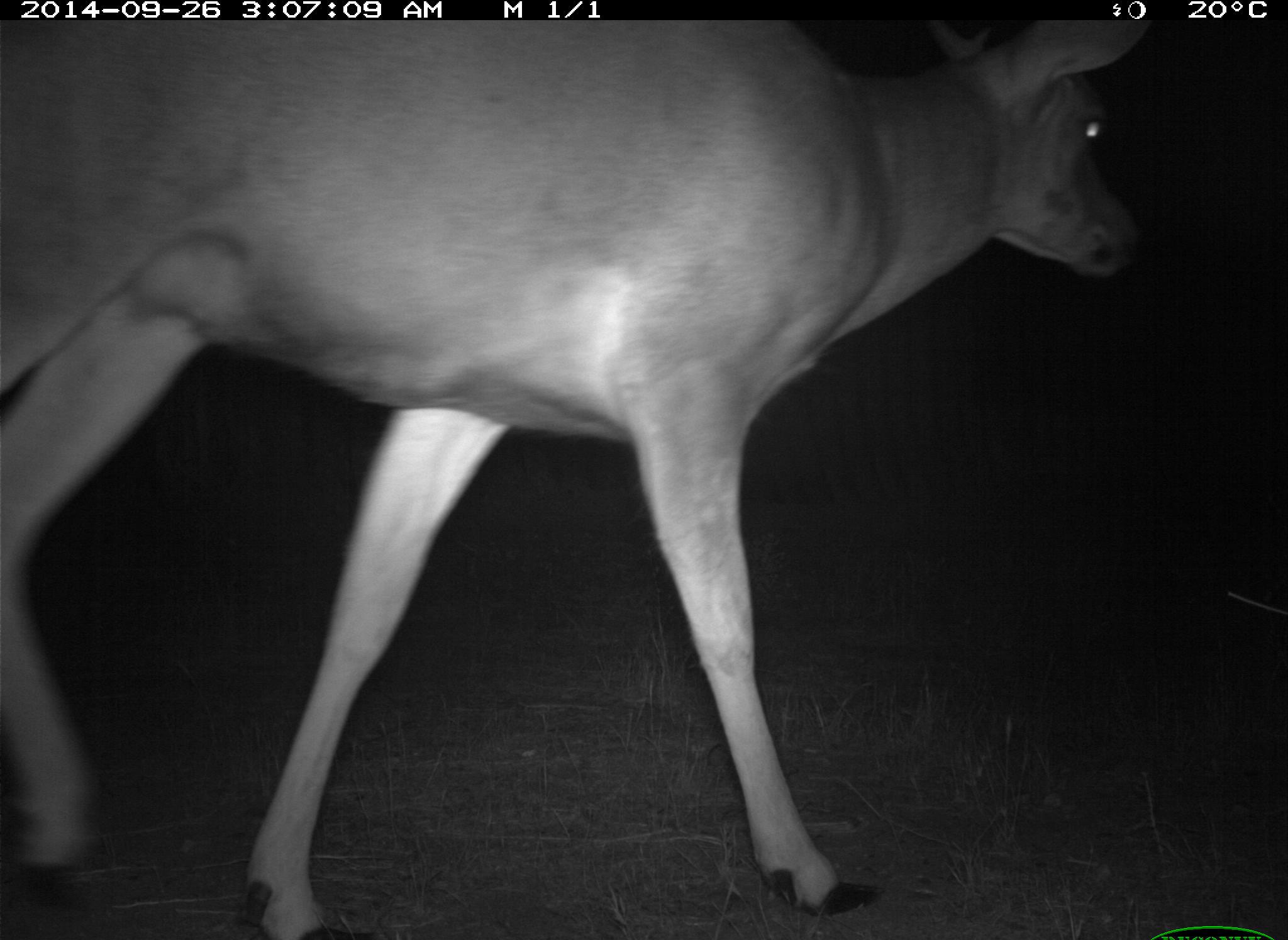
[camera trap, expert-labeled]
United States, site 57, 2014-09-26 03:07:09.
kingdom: Animalia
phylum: Chordata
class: Mammalia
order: Artiodactyla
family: Cervidae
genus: Odocoileus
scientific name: Odocoileus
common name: deer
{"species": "deer (Odocoileus)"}